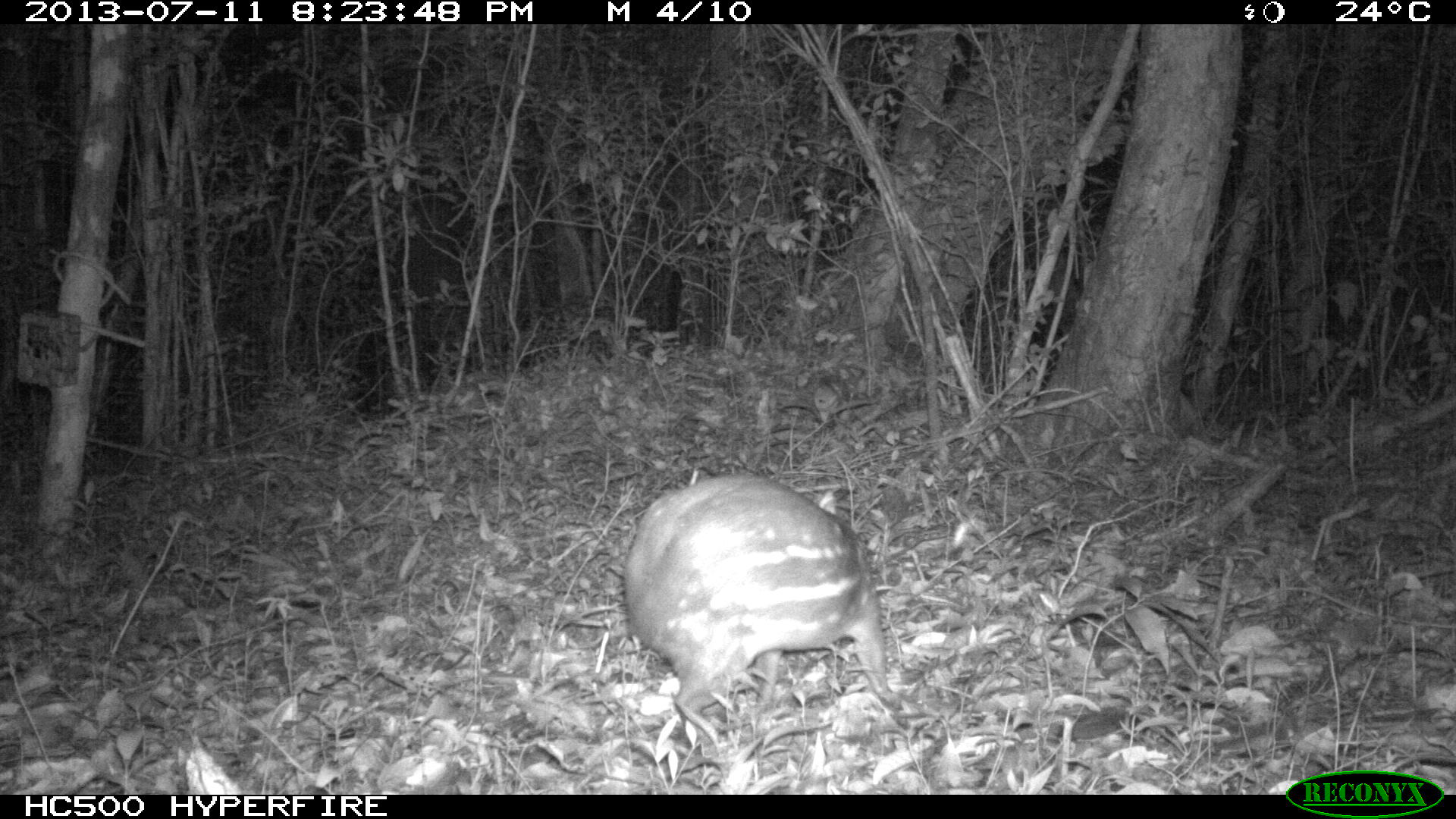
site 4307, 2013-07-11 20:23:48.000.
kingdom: Animalia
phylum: Chordata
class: Mammalia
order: Rodentia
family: Cuniculidae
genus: Cuniculus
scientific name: Cuniculus paca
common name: lowland paca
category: agouti paca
Agouti paca (lowland paca) (Cuniculus paca), count 1.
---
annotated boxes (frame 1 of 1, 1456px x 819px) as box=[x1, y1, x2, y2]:
agouti paca: box=[618, 471, 904, 742]